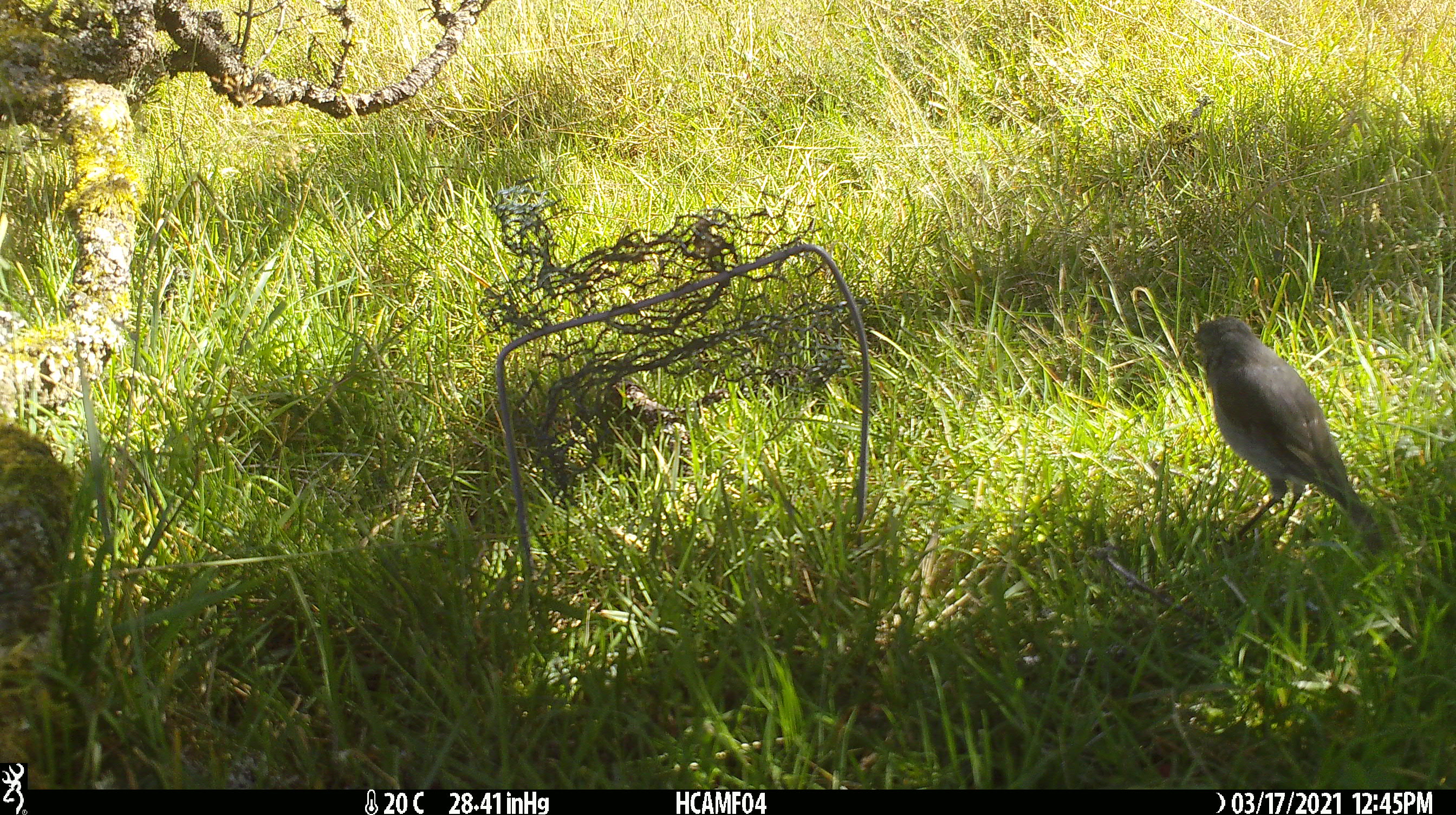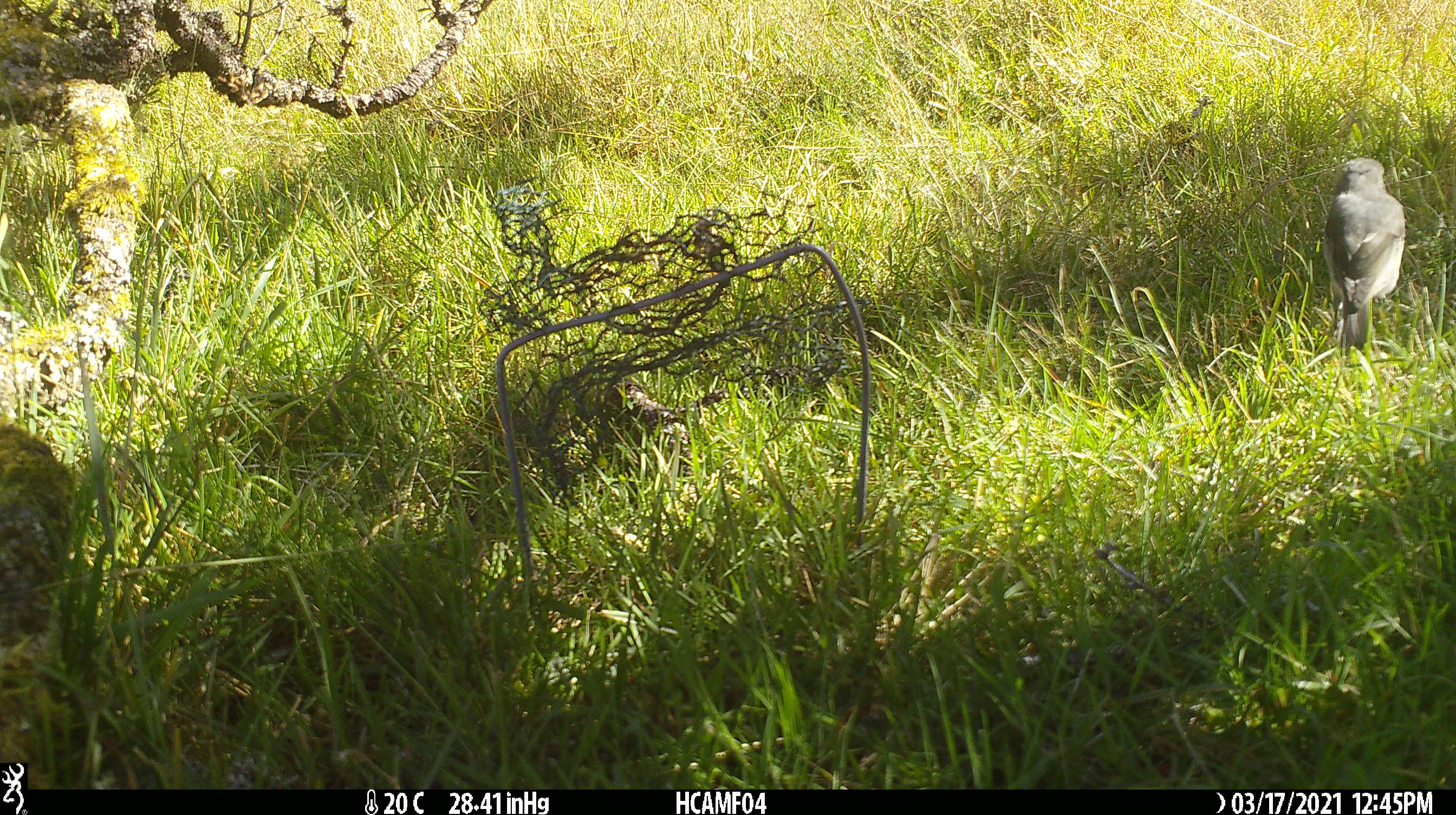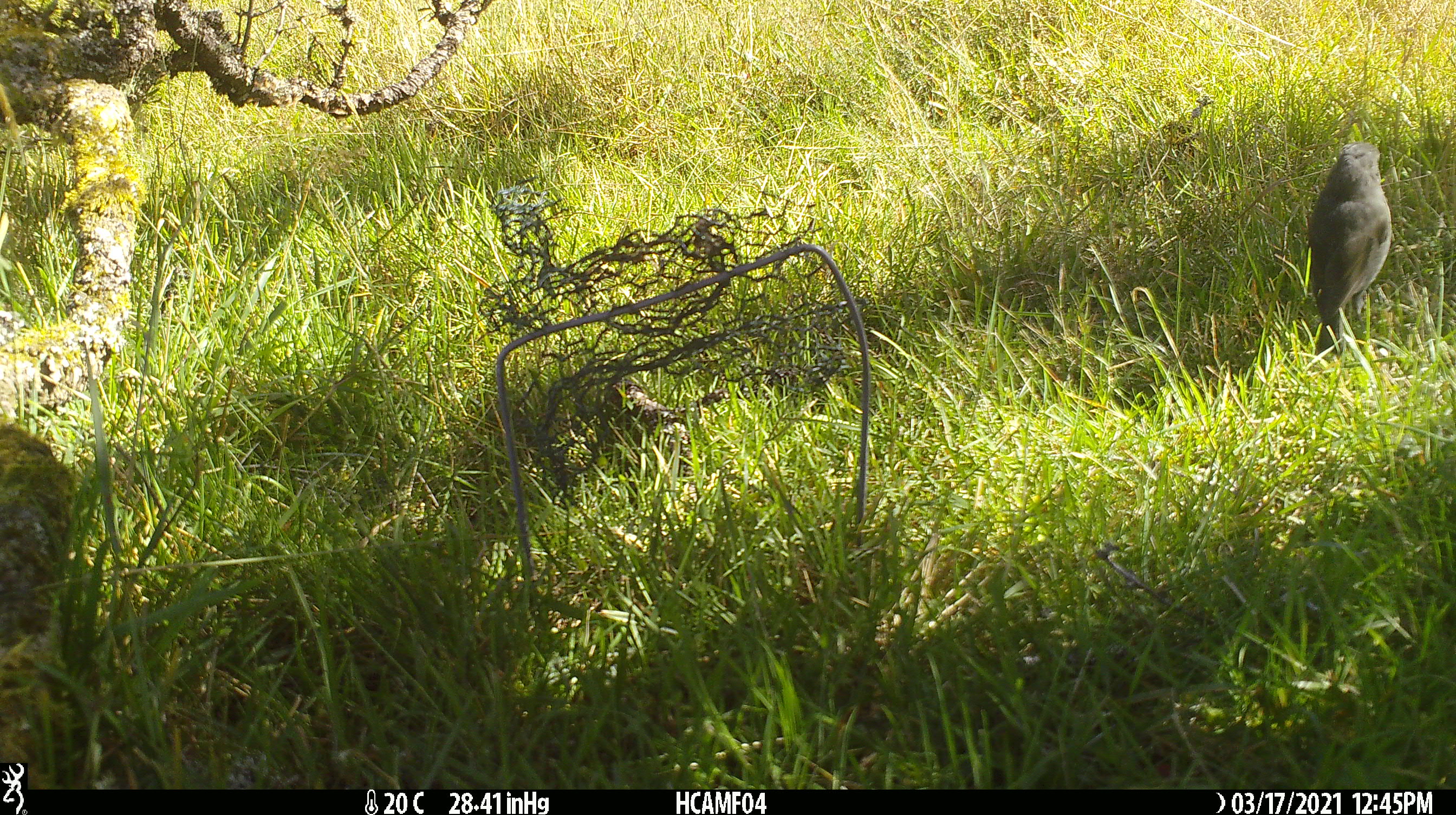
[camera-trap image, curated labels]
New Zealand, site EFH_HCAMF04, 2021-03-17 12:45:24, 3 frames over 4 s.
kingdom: Animalia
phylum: Chordata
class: Aves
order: Passeriformes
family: Petroicidae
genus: Petroica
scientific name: Petroica australis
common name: new zealand robin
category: robin